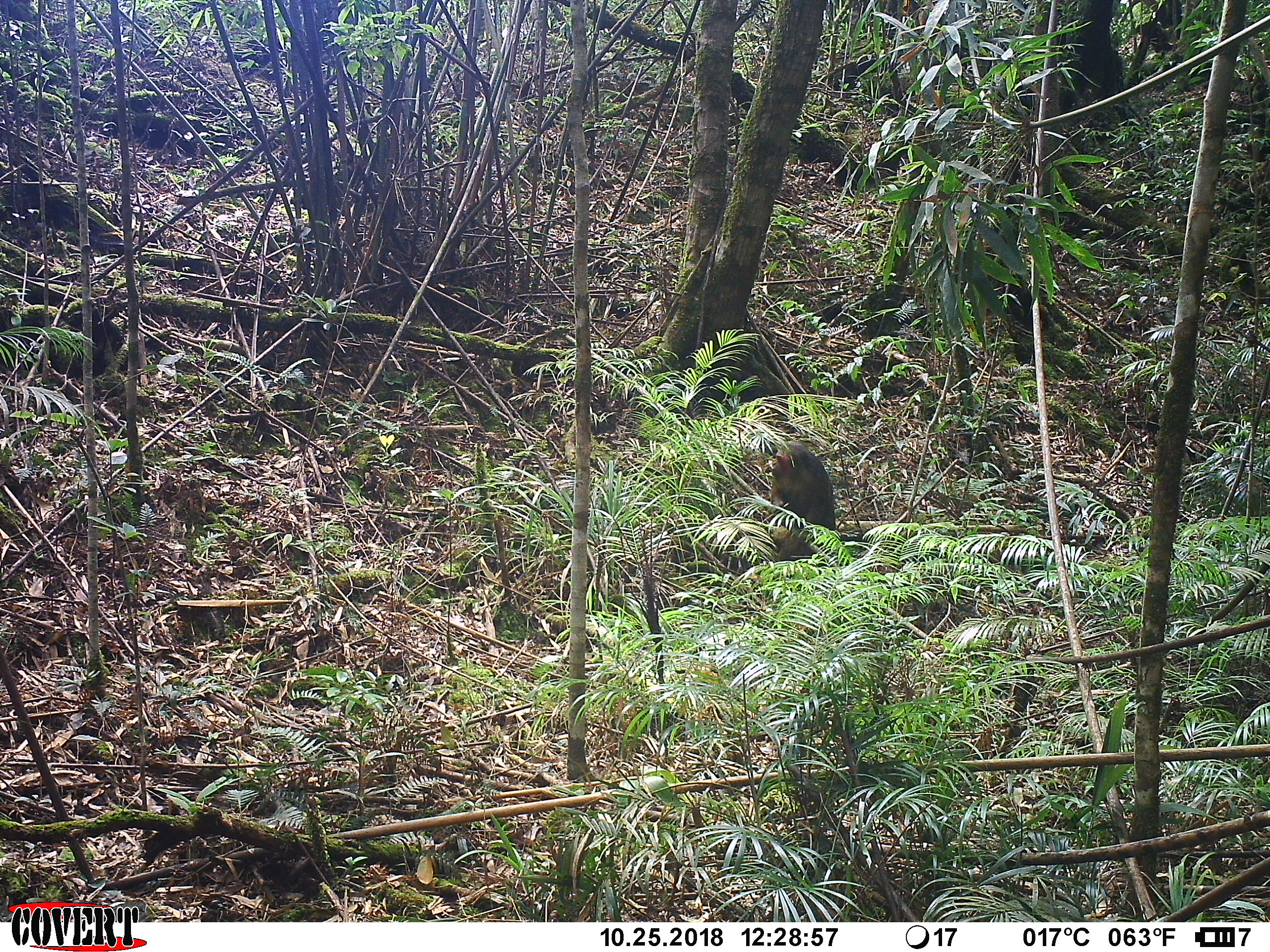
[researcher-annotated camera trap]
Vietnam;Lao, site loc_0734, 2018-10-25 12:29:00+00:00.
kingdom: Animalia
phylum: Chordata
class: Mammalia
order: Primates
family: Cercopithecidae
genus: Macaca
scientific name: Macaca arctoides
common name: stump-tailed macaque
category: stump tailed macaque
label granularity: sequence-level